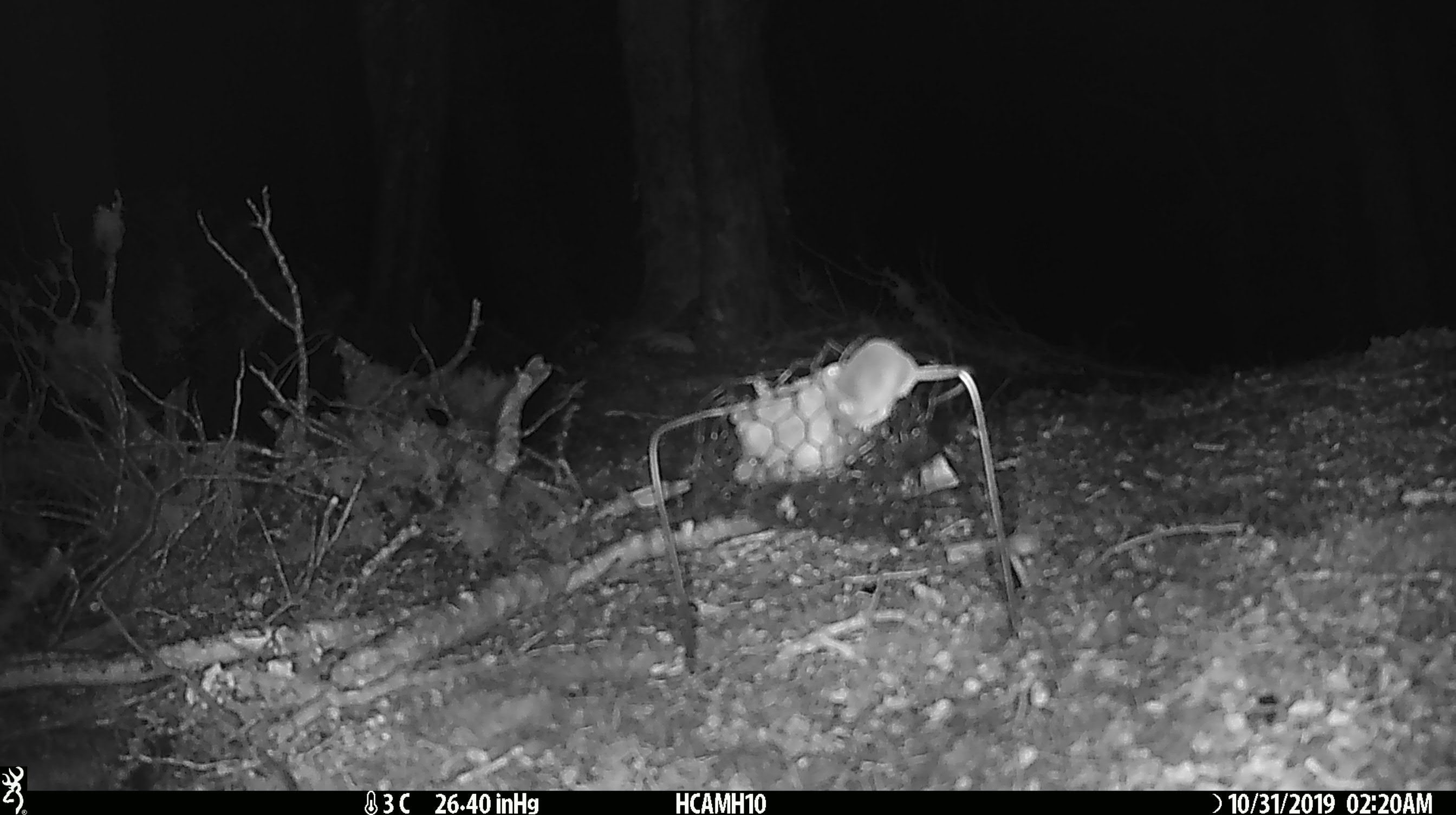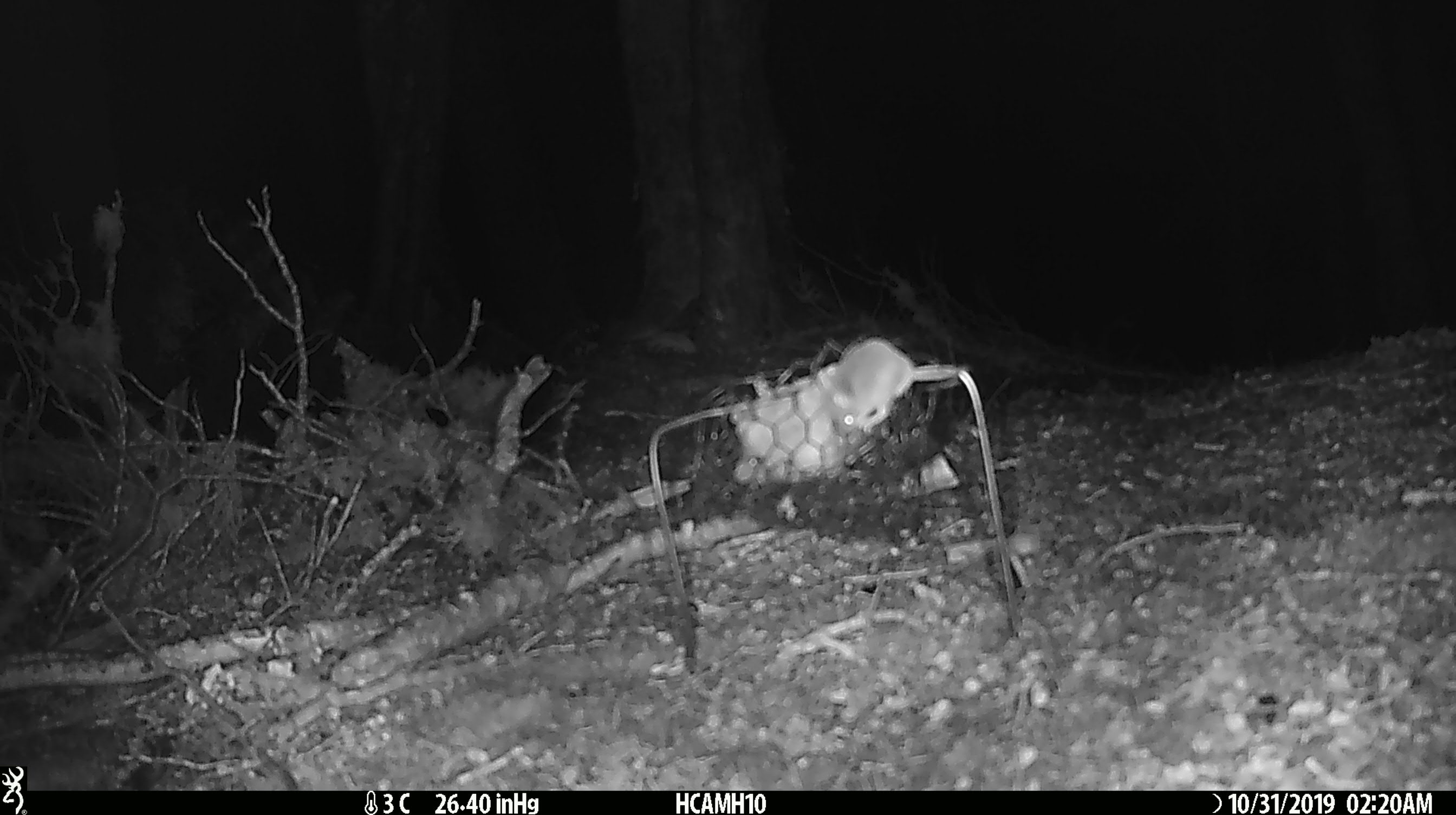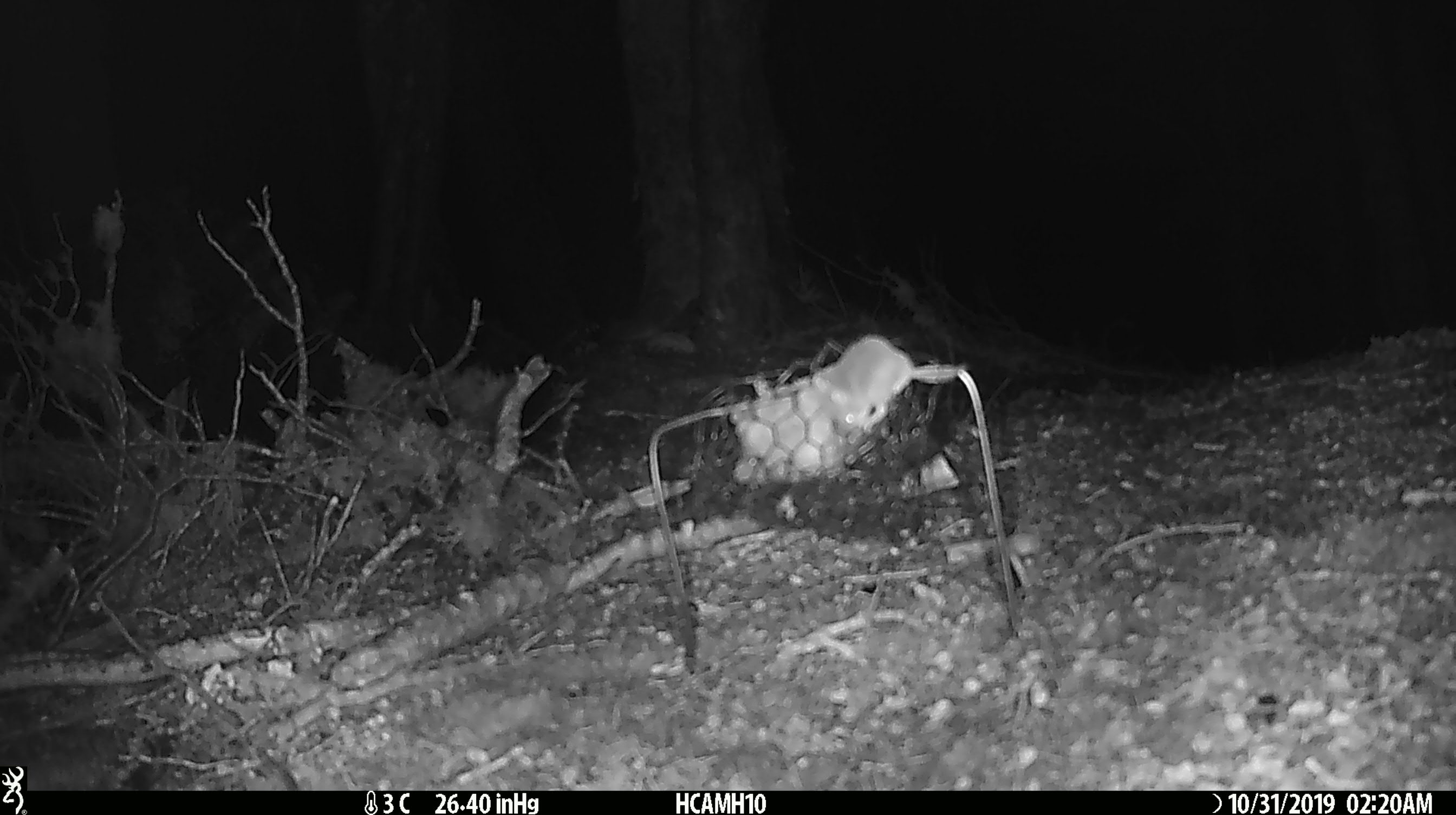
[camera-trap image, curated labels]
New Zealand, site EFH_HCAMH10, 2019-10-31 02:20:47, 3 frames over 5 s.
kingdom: Animalia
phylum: Chordata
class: Mammalia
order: Rodentia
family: Muridae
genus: Mus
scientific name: Mus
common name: mouse